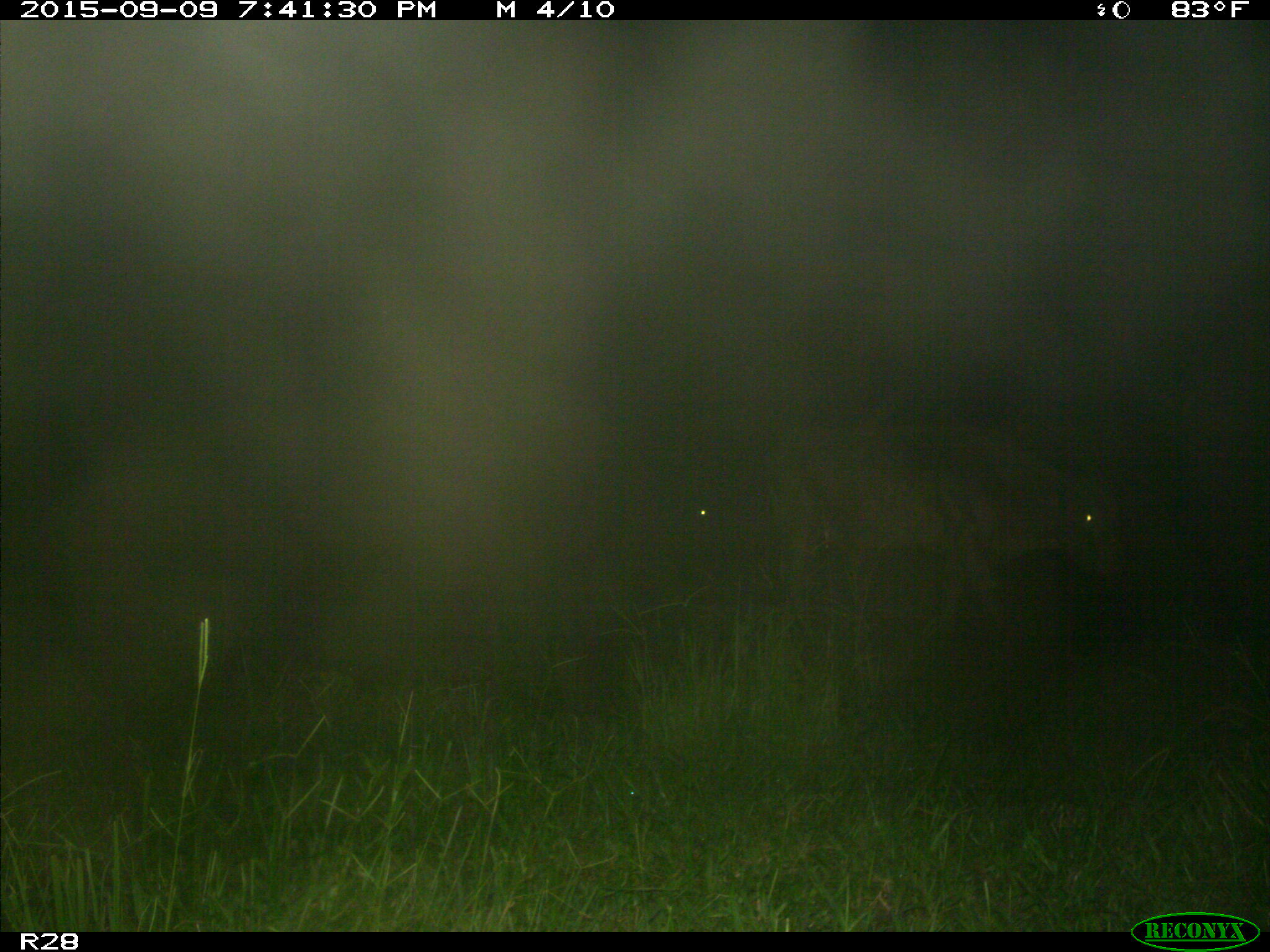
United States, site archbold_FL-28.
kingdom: Animalia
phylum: Chordata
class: Mammalia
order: Artiodactyla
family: Bovidae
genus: Bos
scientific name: Bos taurus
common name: domestic cow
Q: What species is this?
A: Bos taurus (domestic cow).